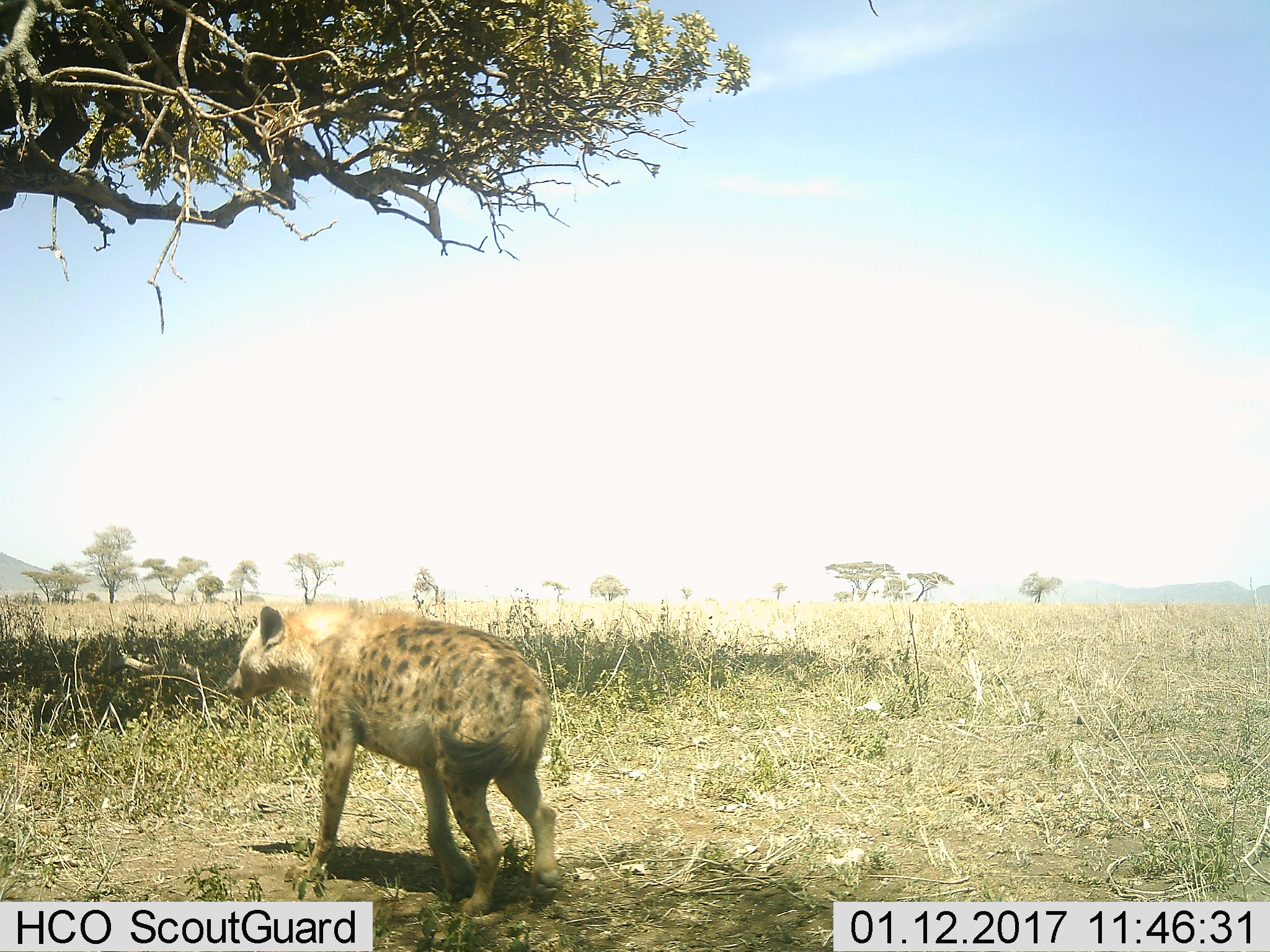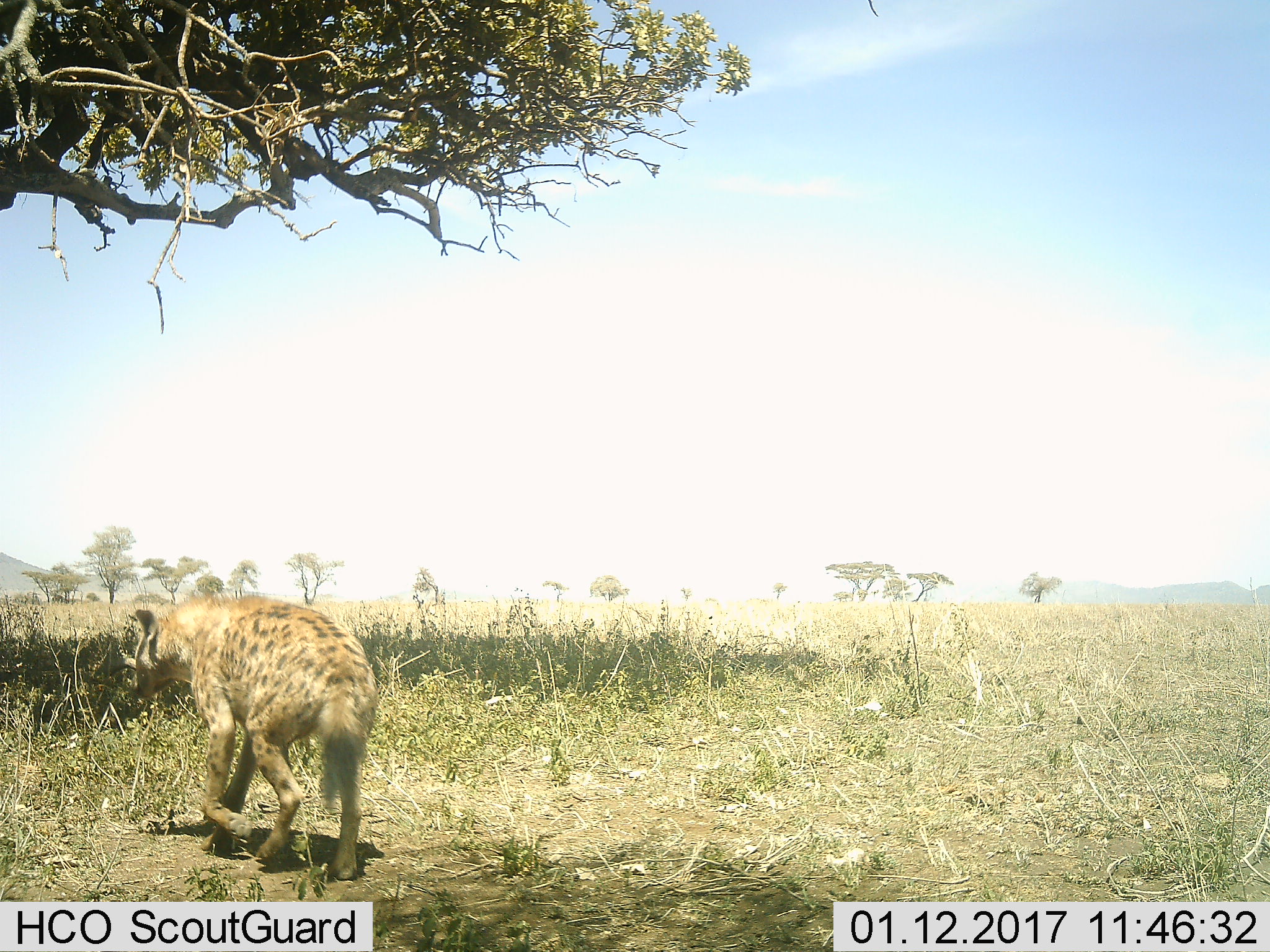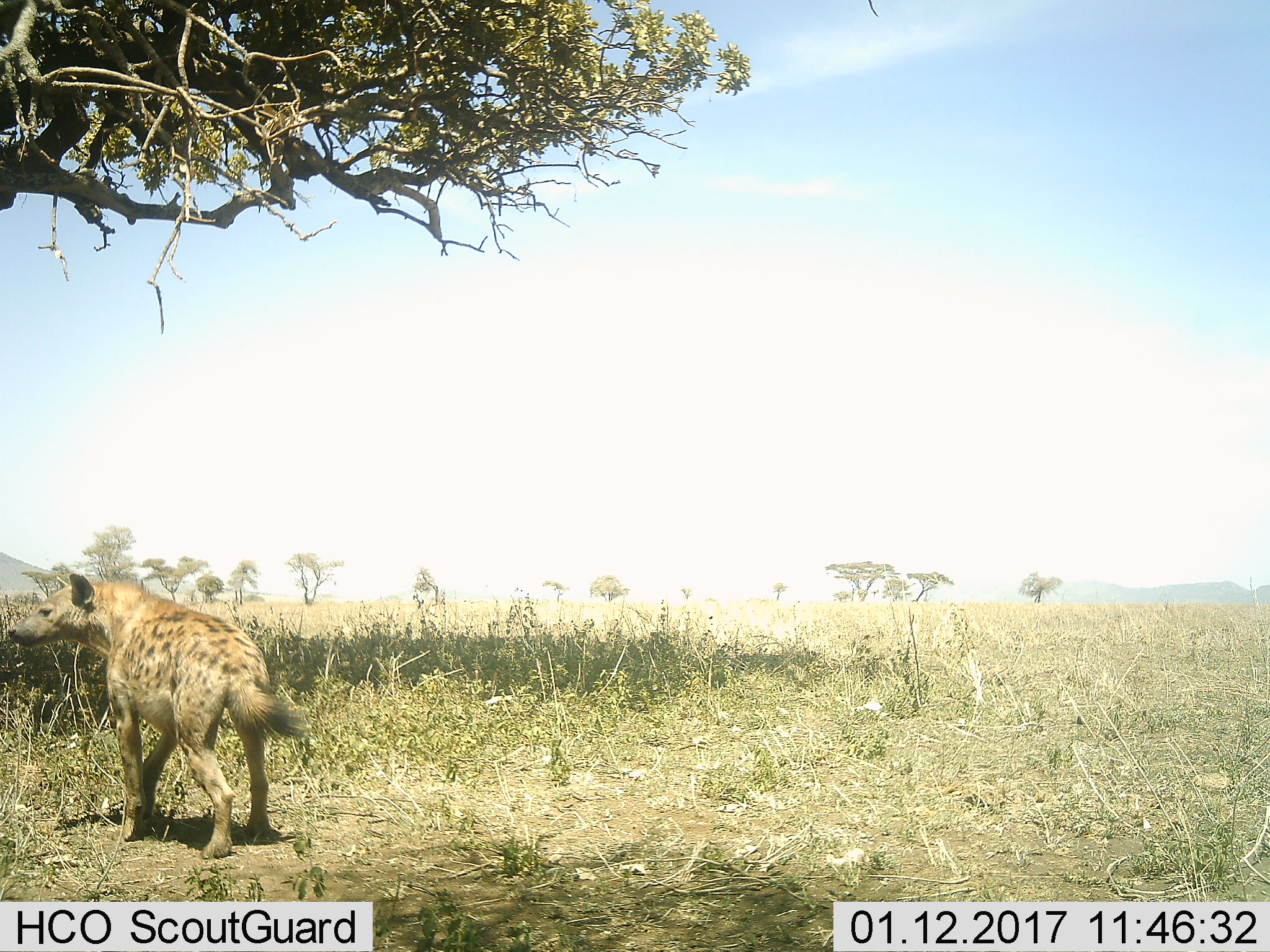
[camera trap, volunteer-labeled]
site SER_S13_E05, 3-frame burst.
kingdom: Animalia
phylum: Chordata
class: Mammalia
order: Carnivora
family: Hyaenidae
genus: Crocuta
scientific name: Crocuta crocuta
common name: spotted hyena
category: hyenaspotted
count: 1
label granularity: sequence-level